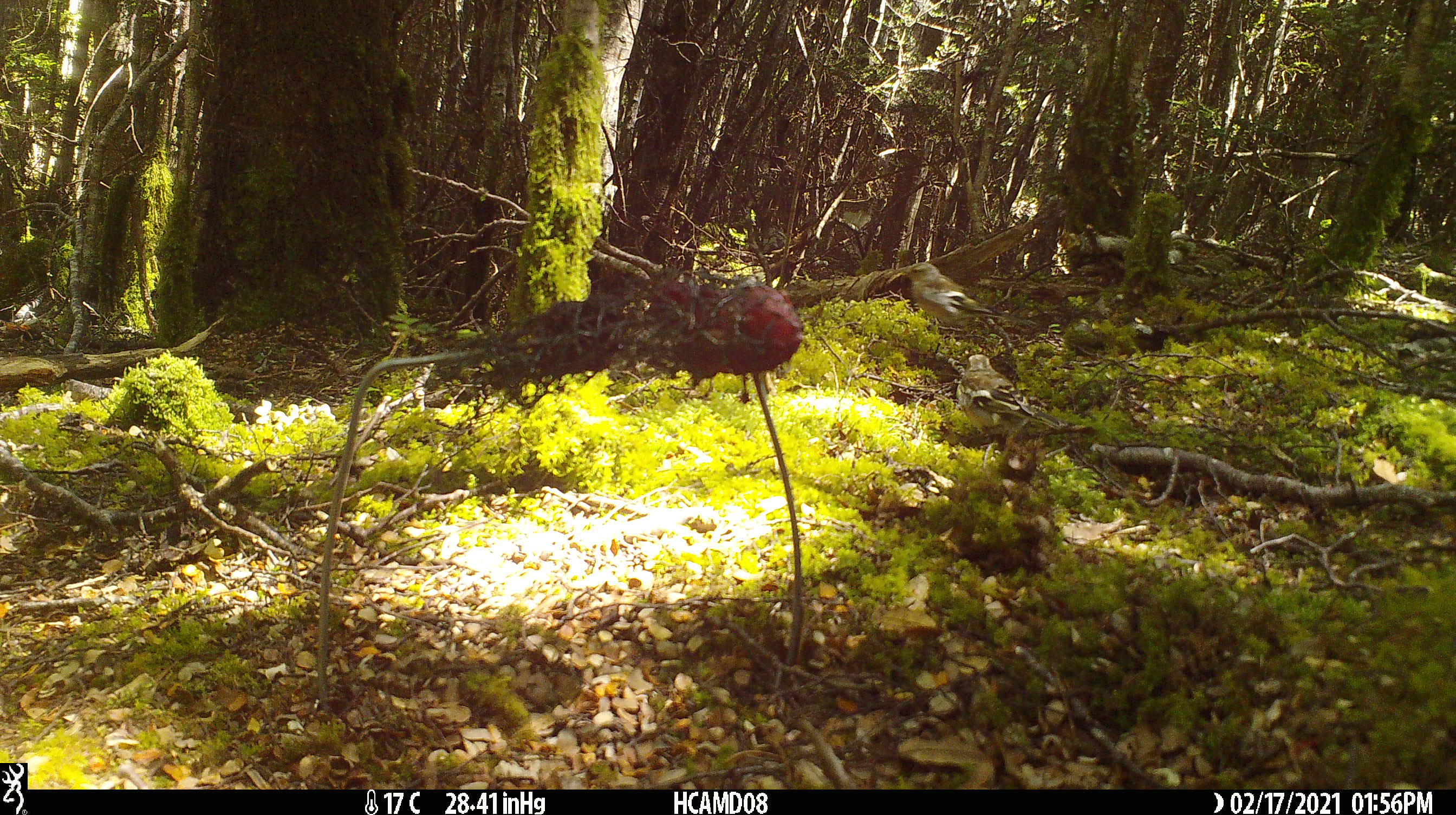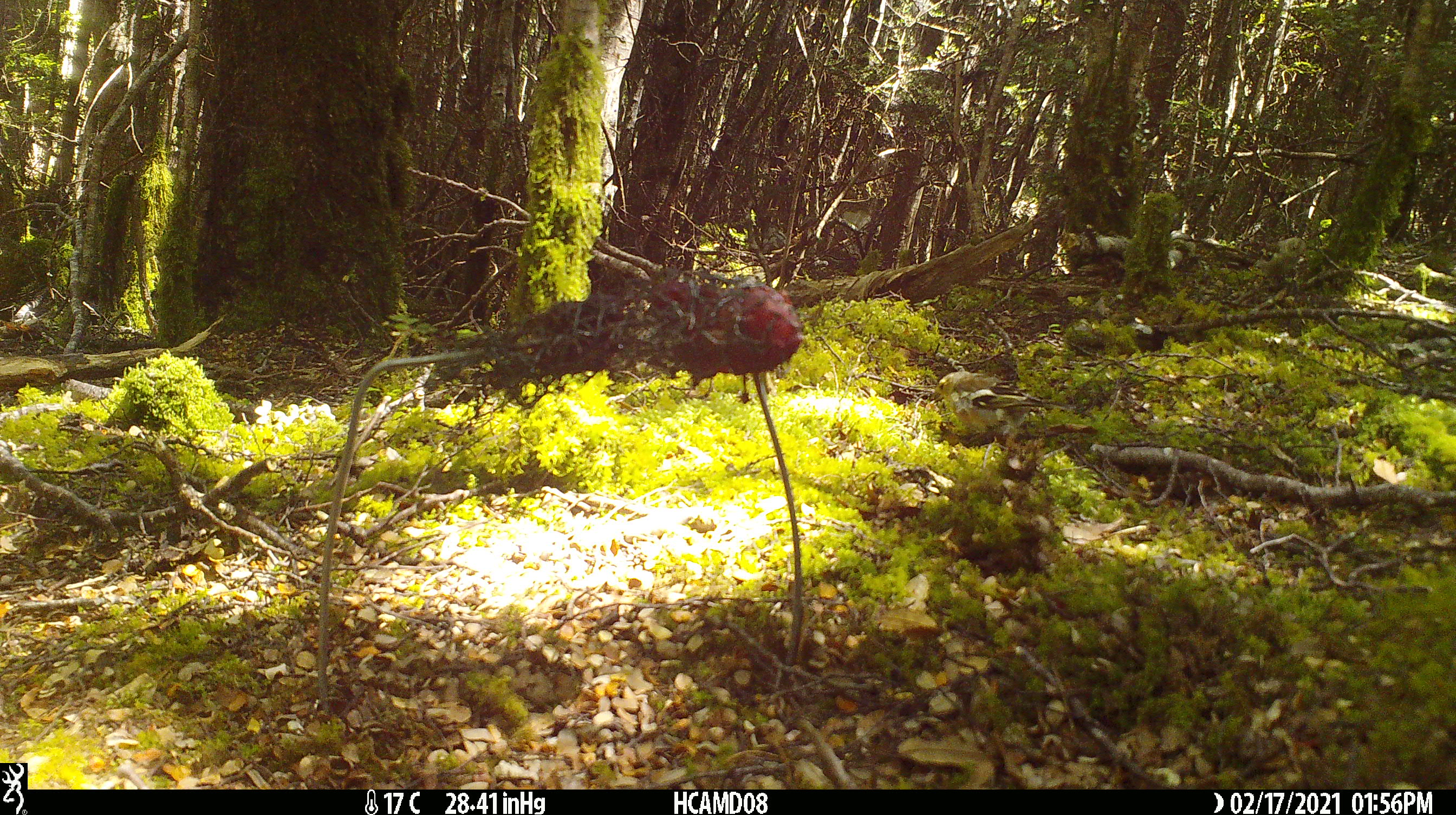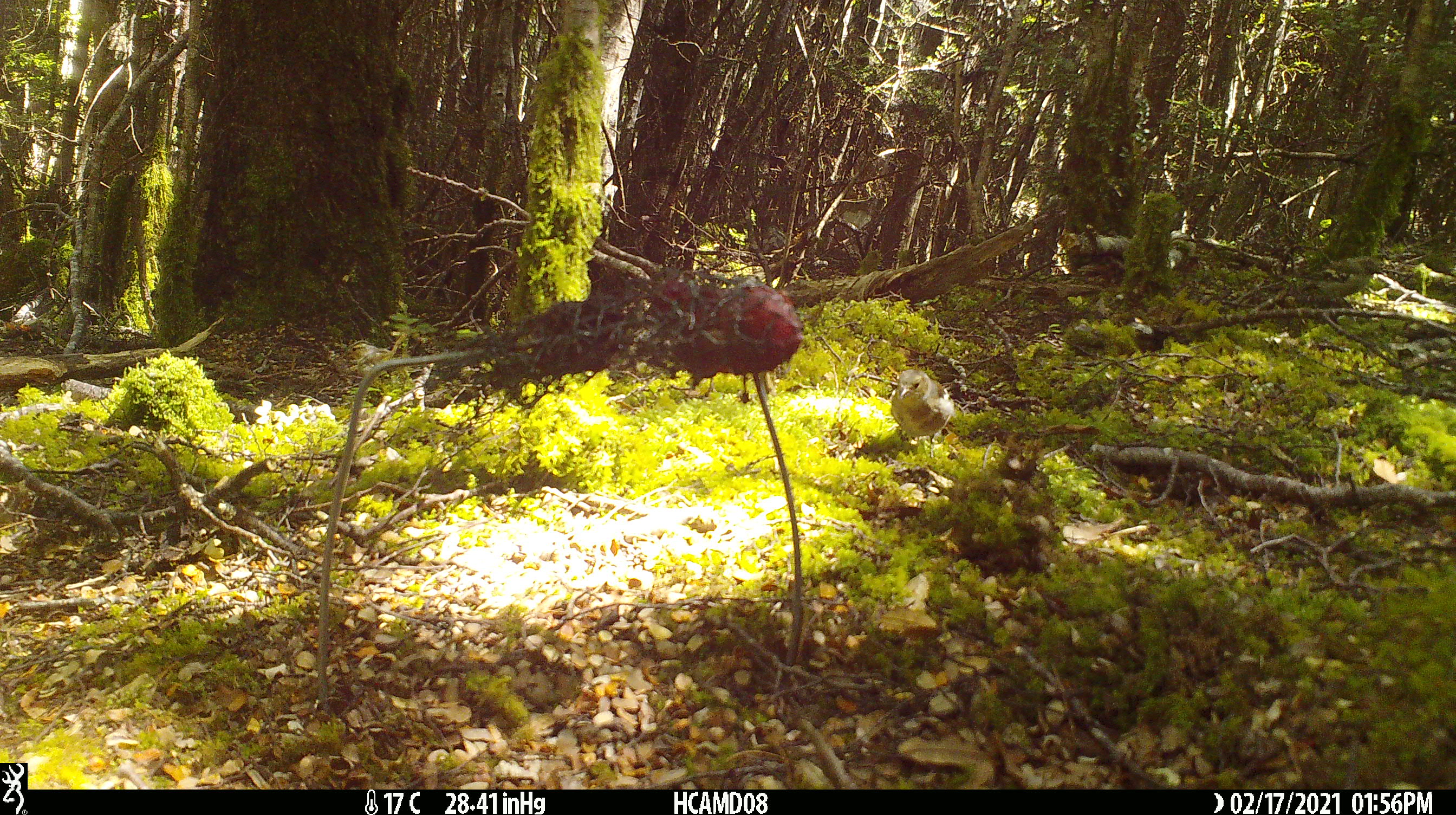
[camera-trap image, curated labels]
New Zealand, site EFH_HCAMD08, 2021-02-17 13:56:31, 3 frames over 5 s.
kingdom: Animalia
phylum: Chordata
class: Aves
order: Passeriformes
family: Fringillidae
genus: Fringilla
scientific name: Fringilla coelebs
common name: common chaffinch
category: chaffinch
Chaffinch (common chaffinch) (Fringilla coelebs).